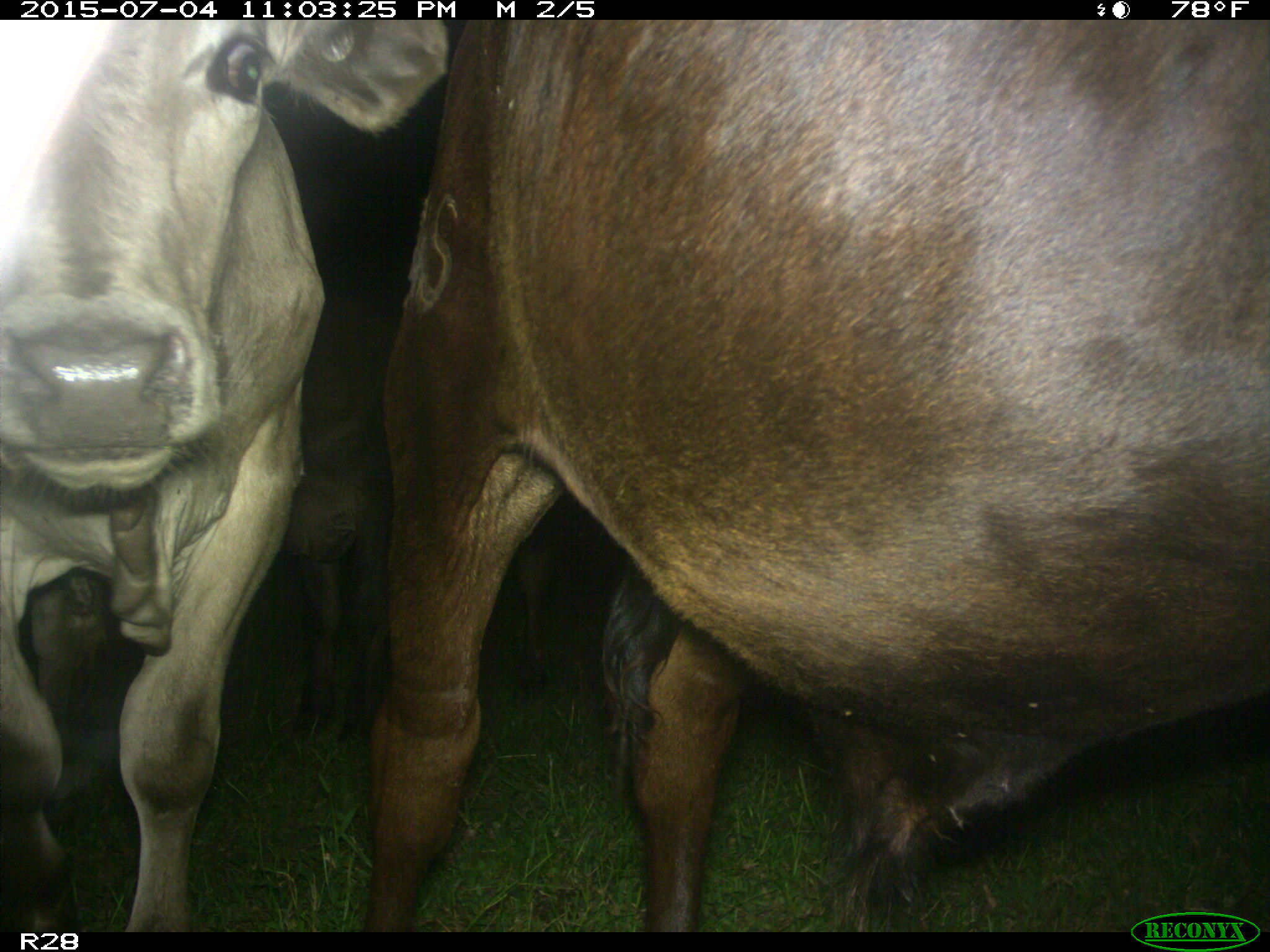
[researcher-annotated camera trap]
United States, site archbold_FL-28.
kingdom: Animalia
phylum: Chordata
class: Mammalia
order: Artiodactyla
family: Bovidae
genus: Bos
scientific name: Bos taurus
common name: domestic cow